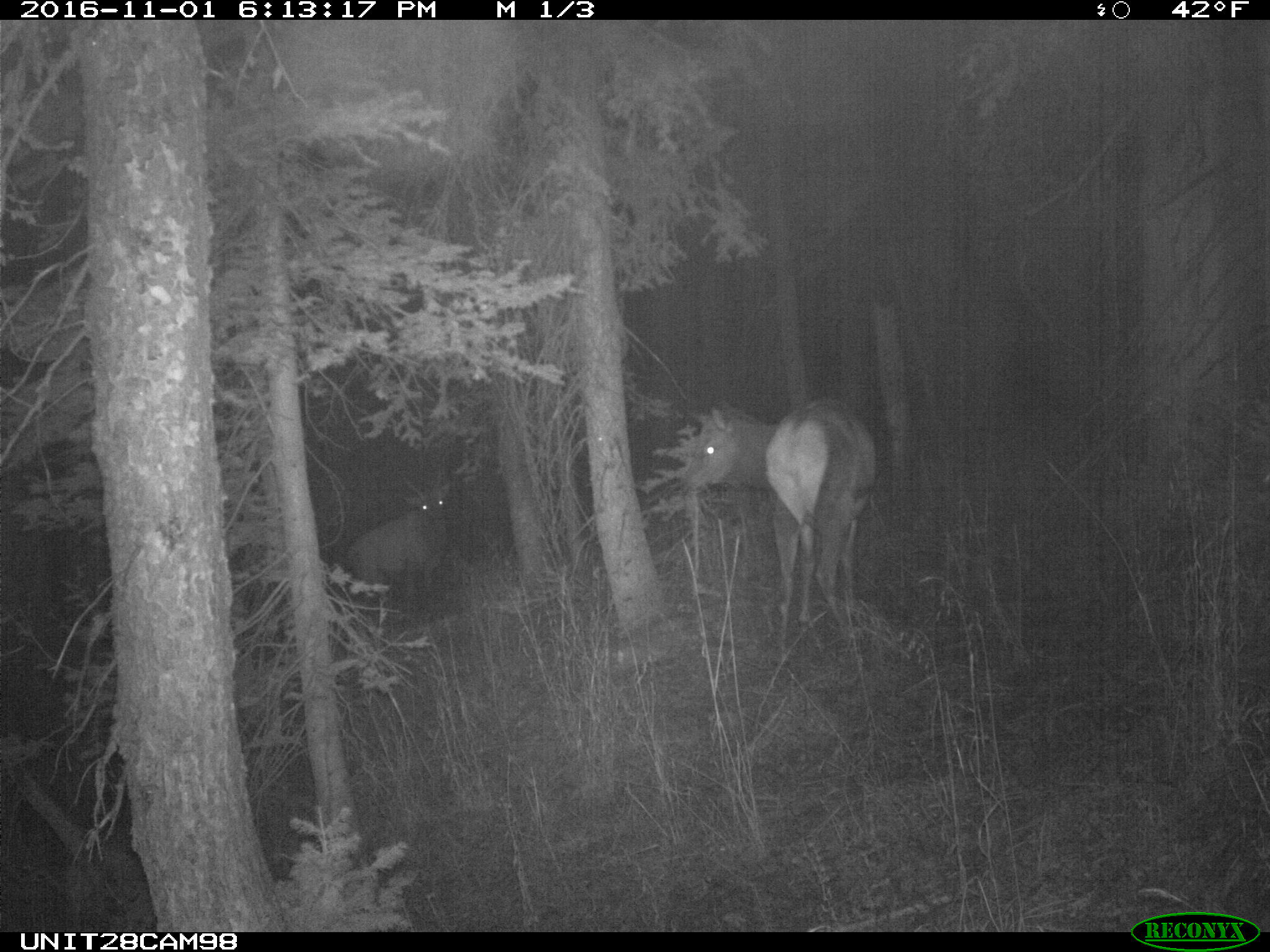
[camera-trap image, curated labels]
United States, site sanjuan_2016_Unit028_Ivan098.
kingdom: Animalia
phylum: Chordata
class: Mammalia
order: Artiodactyla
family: Cervidae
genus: Cervus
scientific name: Cervus elaphus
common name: red deer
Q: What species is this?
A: Cervus elaphus (red deer).